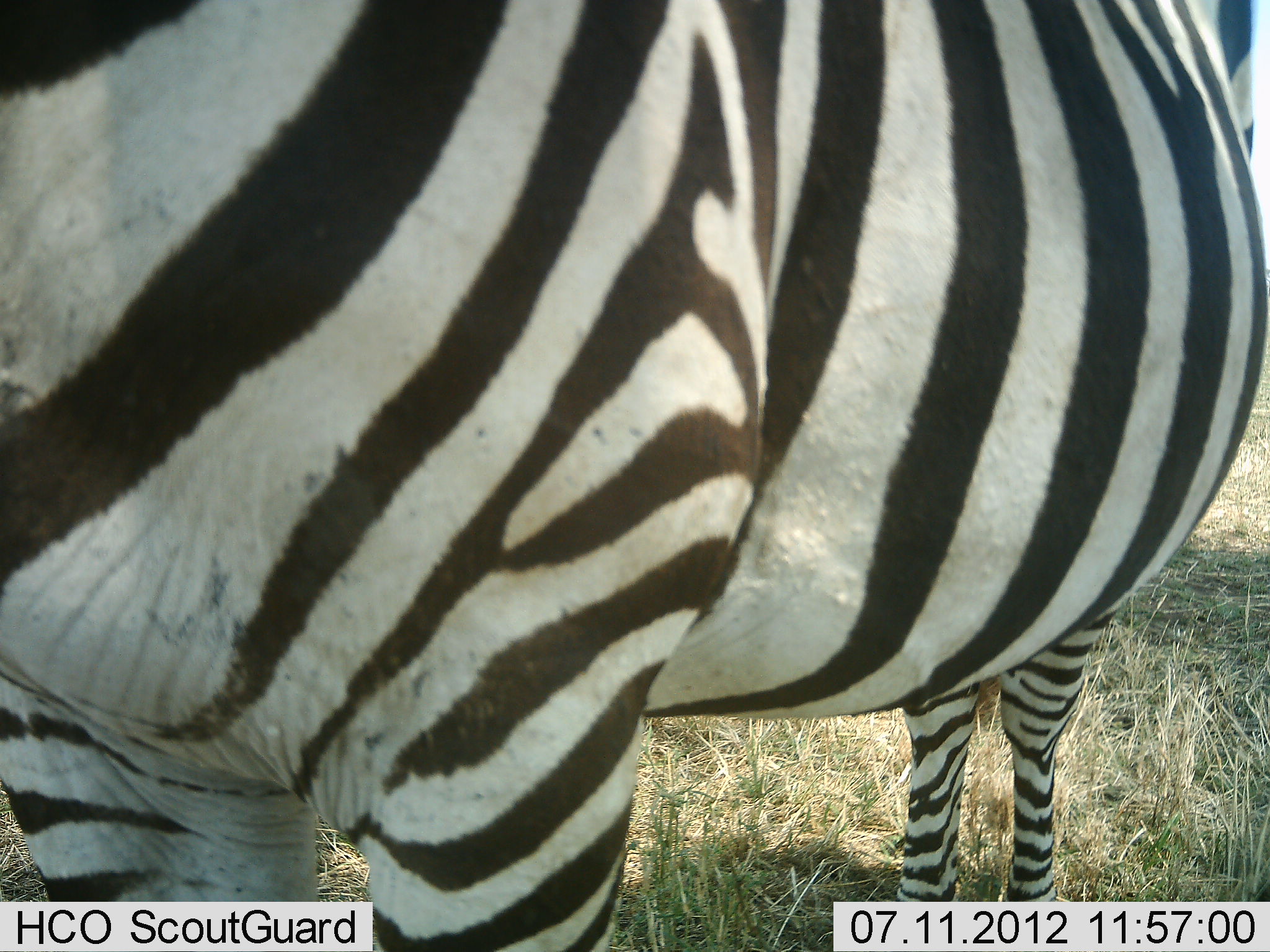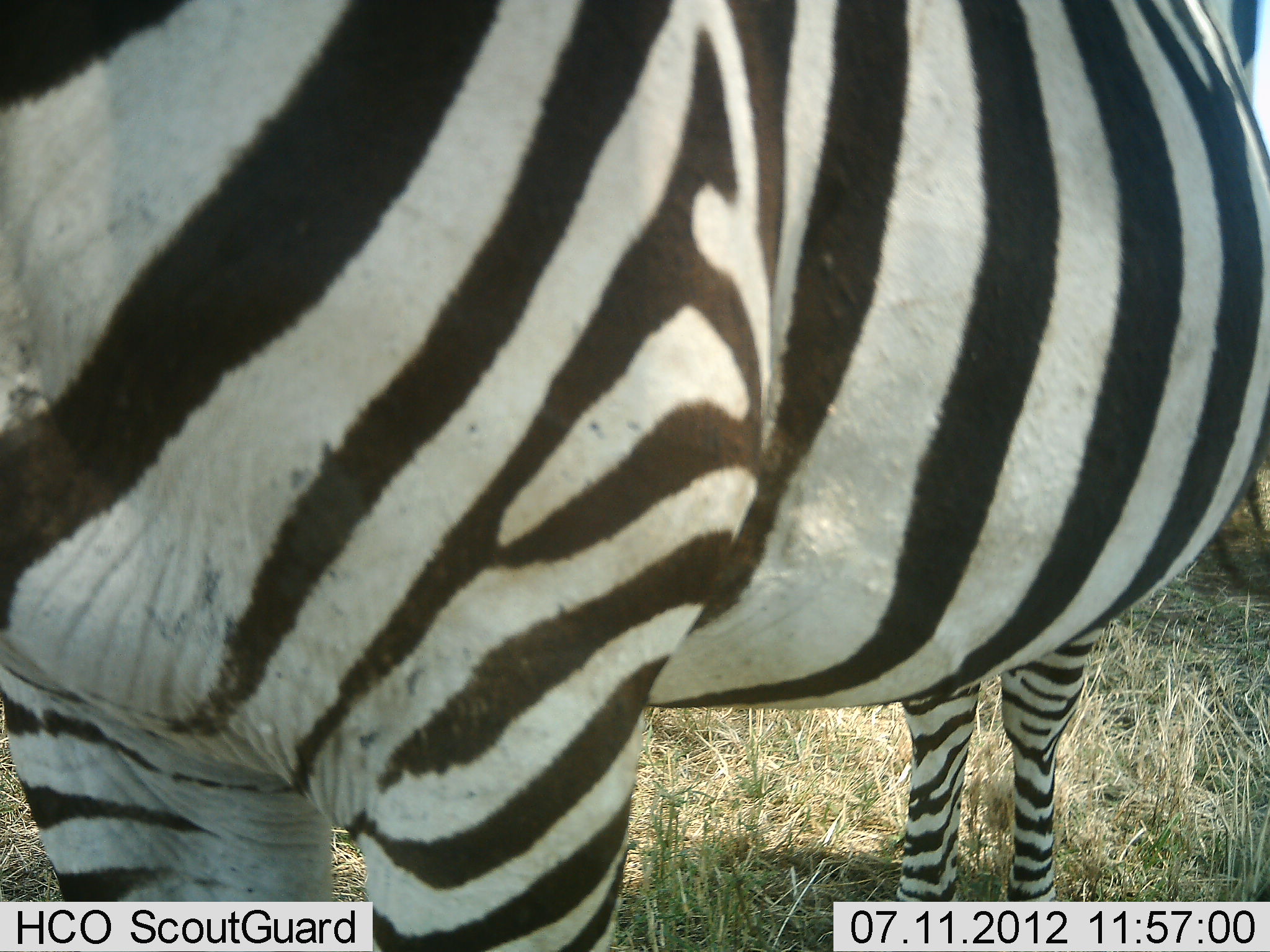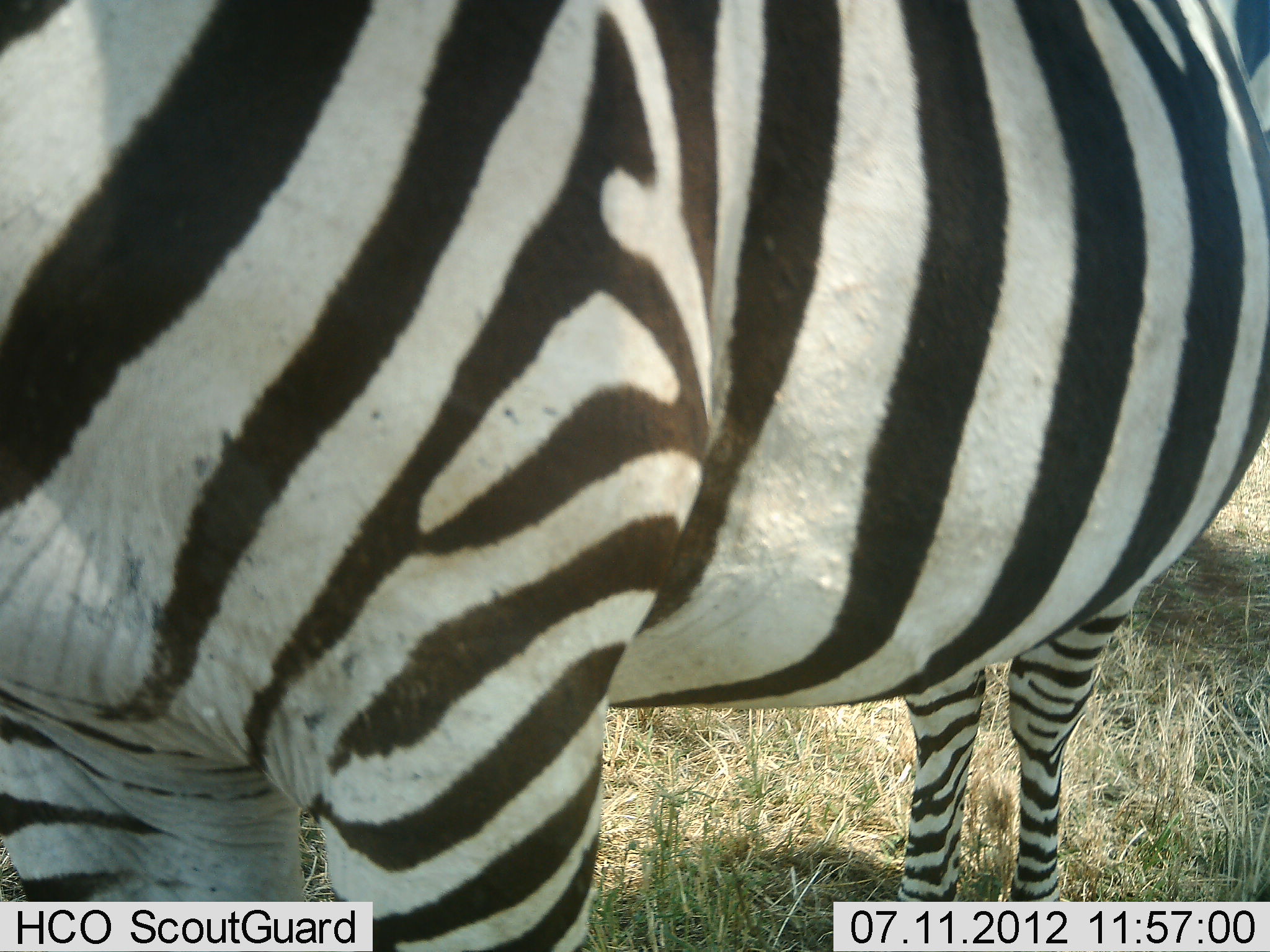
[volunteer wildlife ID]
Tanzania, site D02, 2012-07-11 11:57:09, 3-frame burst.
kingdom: Animalia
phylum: Chordata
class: Mammalia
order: Perissodactyla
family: Equidae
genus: Equus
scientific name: Equus quagga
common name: plains zebra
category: zebra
Zebra (plains zebra) (Equus quagga), count 1. Behavior (volunteer vote fractions): standing 100%, resting 0%, moving 0%, interacting 0%. Young present (vote fraction): 0%. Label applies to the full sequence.